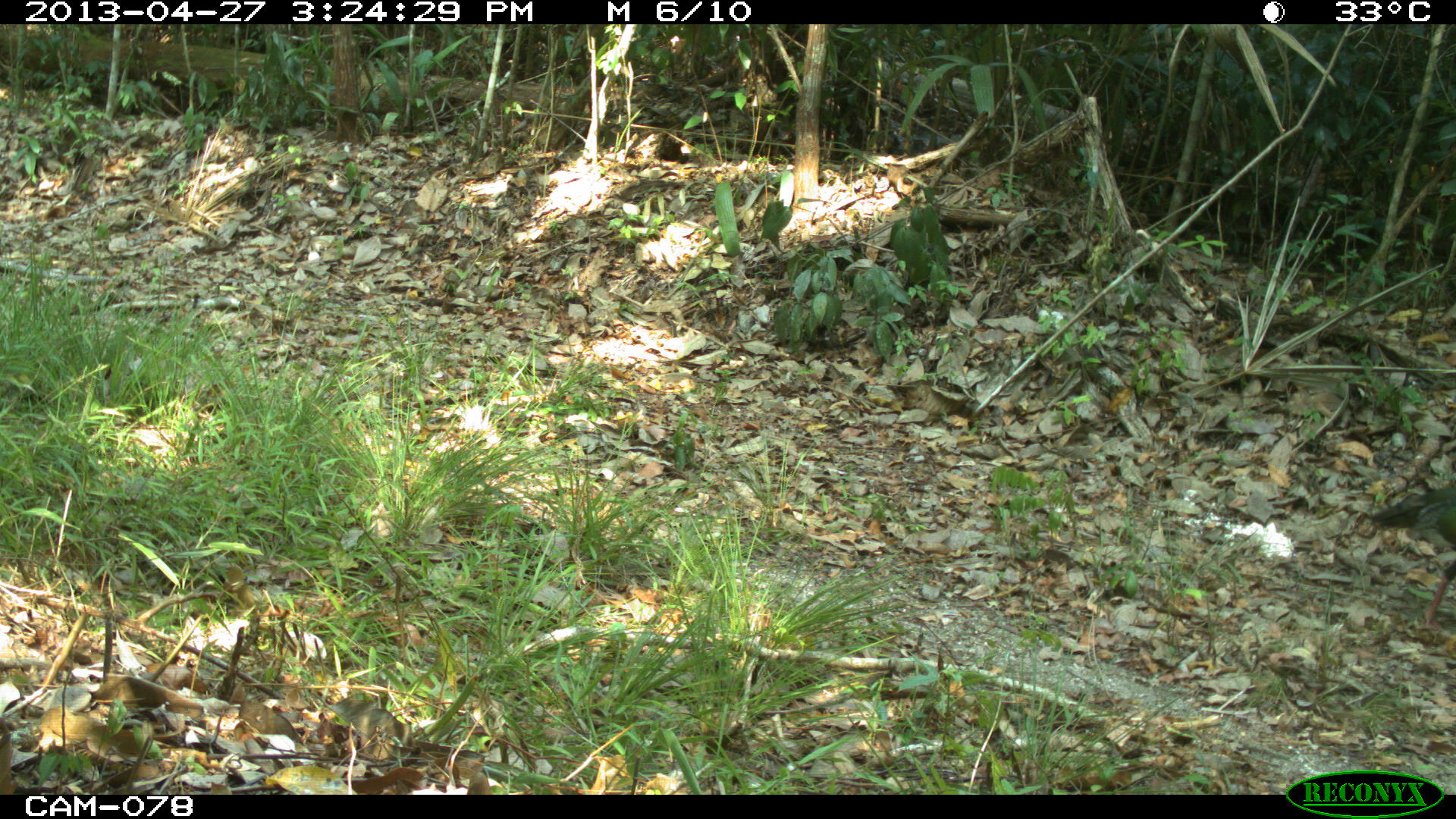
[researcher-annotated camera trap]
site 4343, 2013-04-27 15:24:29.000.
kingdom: Animalia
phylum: Chordata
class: Aves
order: Galliformes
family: Phasianidae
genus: Meleagris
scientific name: Meleagris ocellata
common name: ocellated turkey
Meleagris ocellata (ocellated turkey), count 1, sex female.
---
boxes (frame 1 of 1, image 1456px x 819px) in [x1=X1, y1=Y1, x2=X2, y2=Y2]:
meleagris ocellata: [x1=1368, y1=484, x2=1456, y2=631]